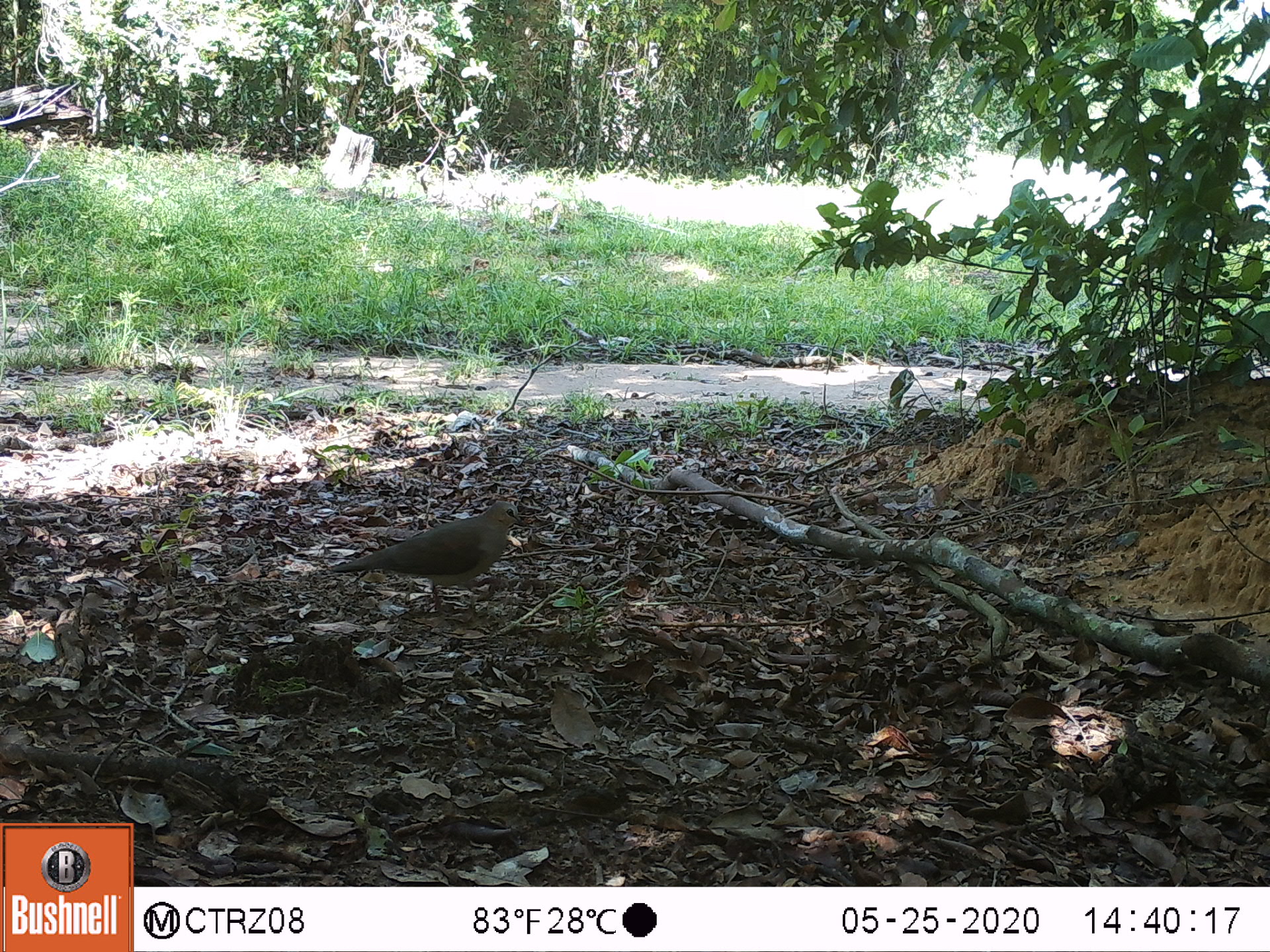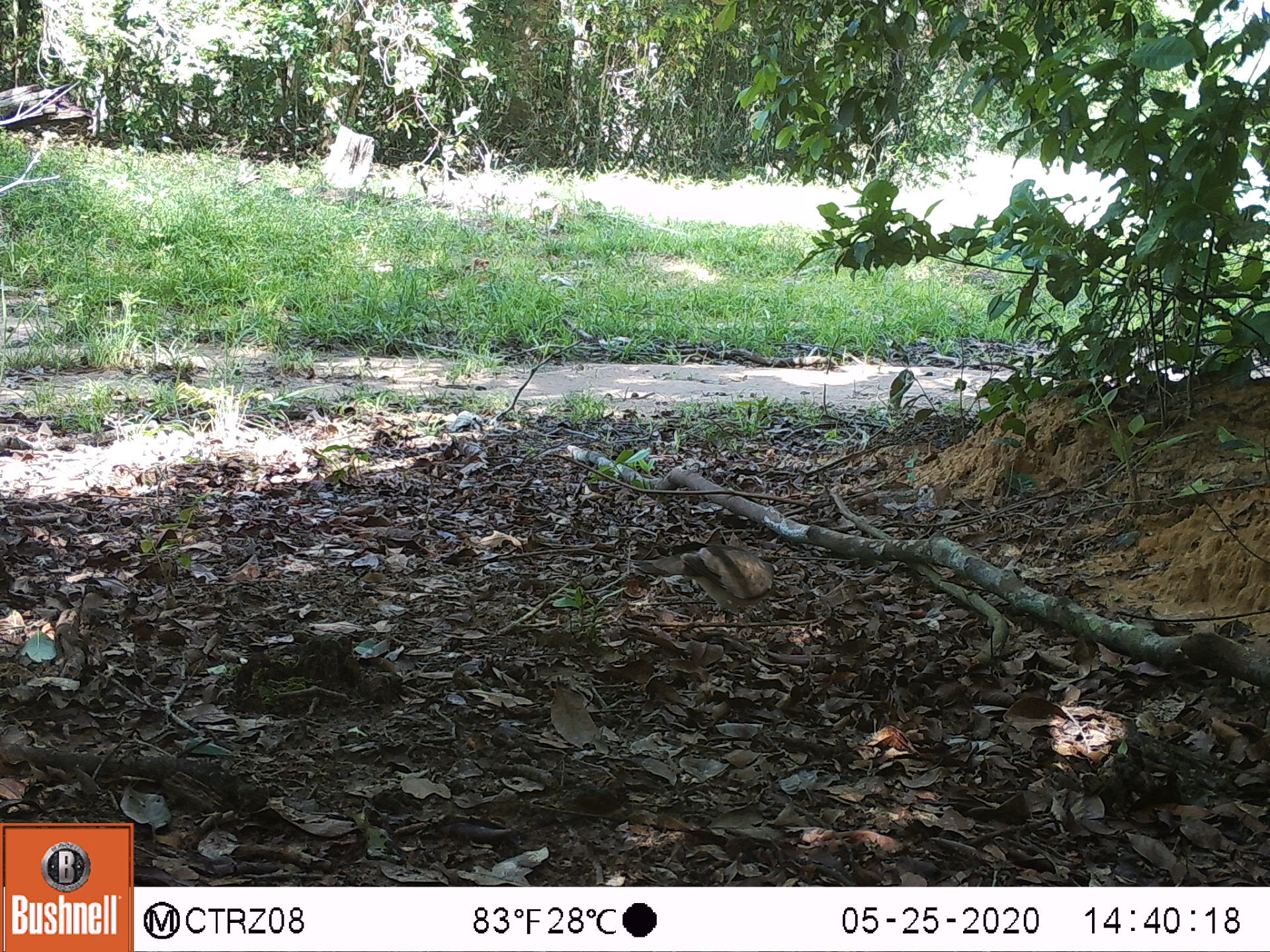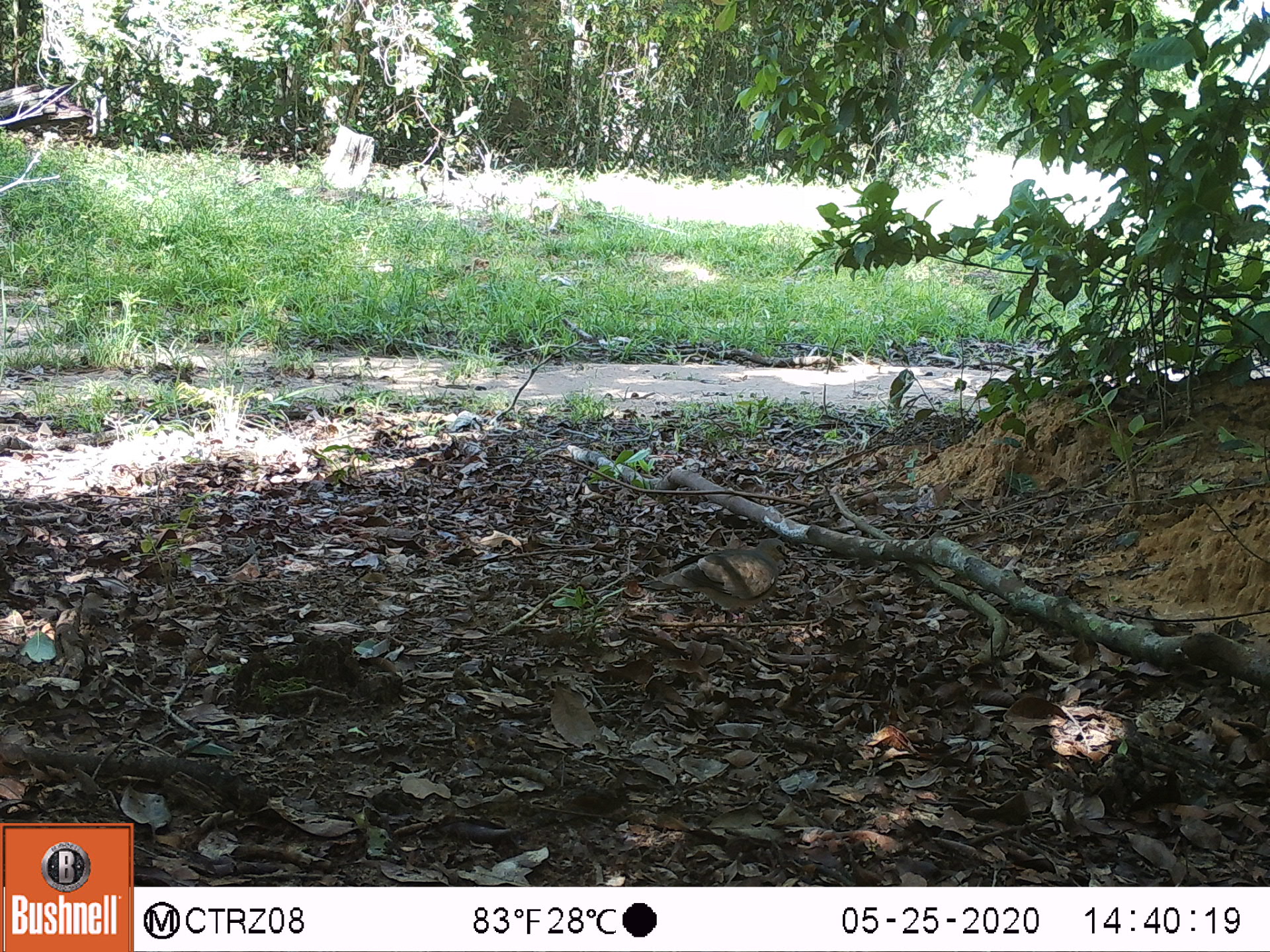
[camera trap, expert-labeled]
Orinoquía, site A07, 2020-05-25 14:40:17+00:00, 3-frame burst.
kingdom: Animalia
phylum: Chordata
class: Aves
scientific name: Aves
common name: bird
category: unknown bird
Unknown bird (bird) (Aves).